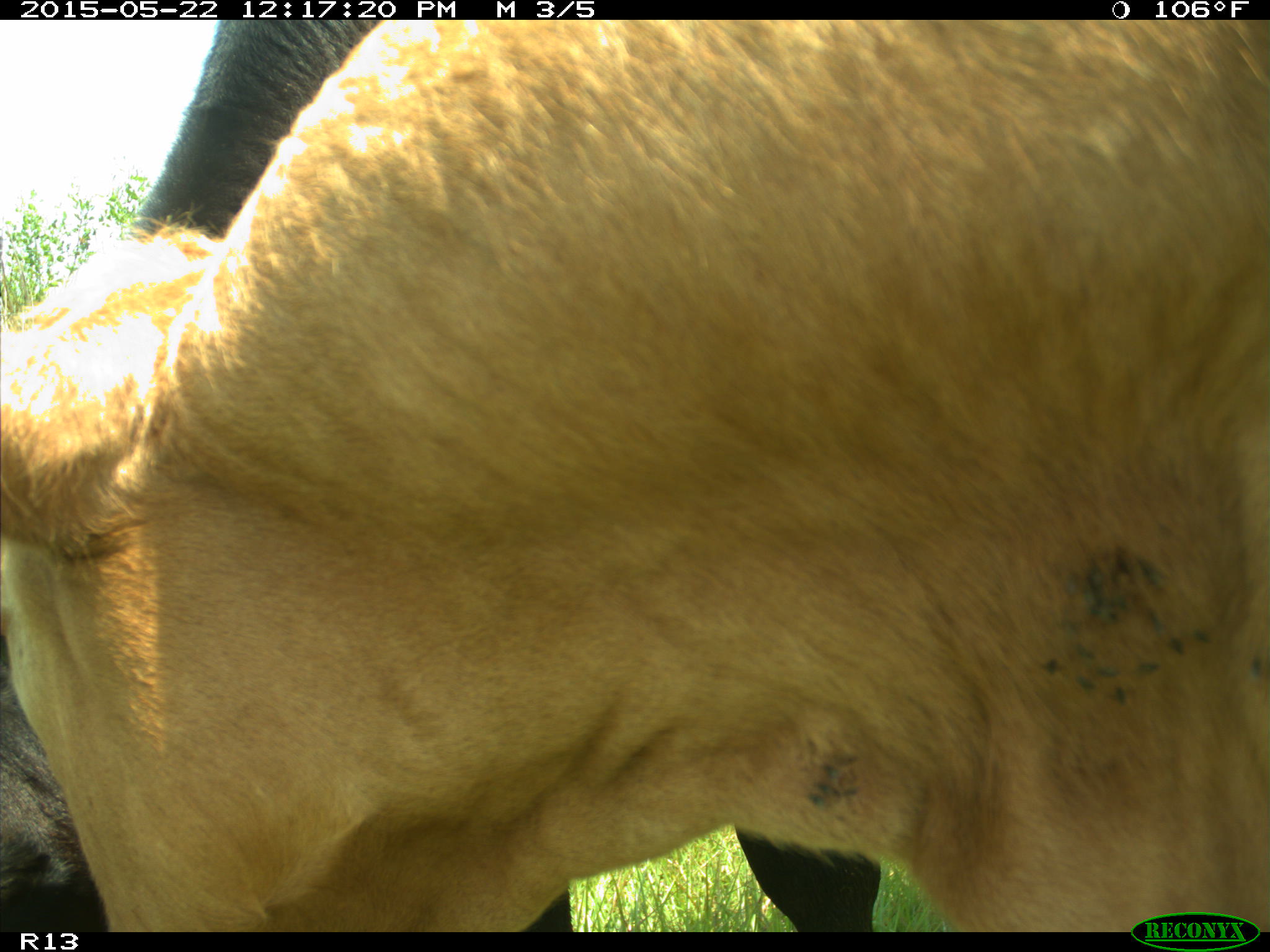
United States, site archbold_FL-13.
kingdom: Animalia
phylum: Chordata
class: Mammalia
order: Artiodactyla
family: Bovidae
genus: Bos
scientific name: Bos taurus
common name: domestic cow